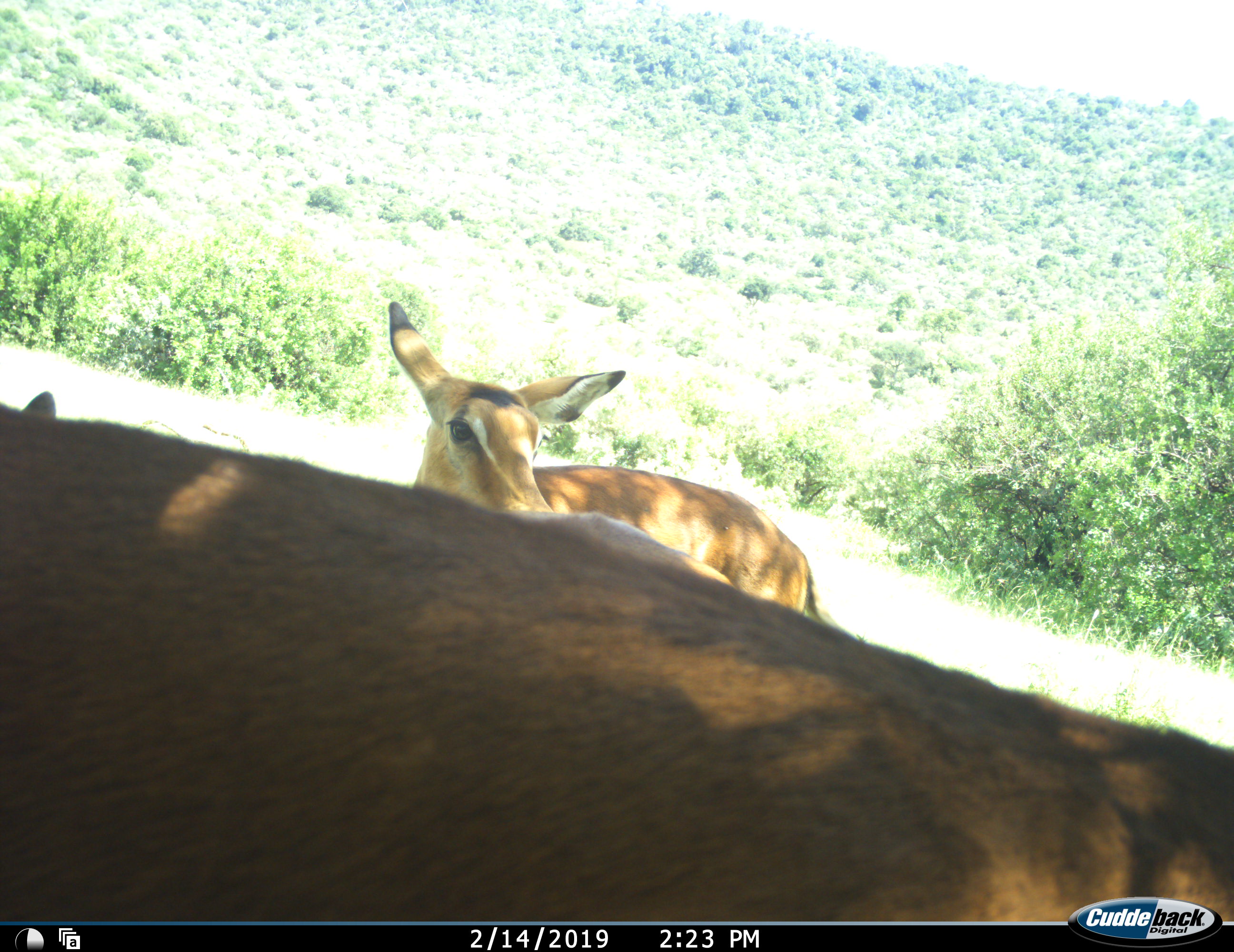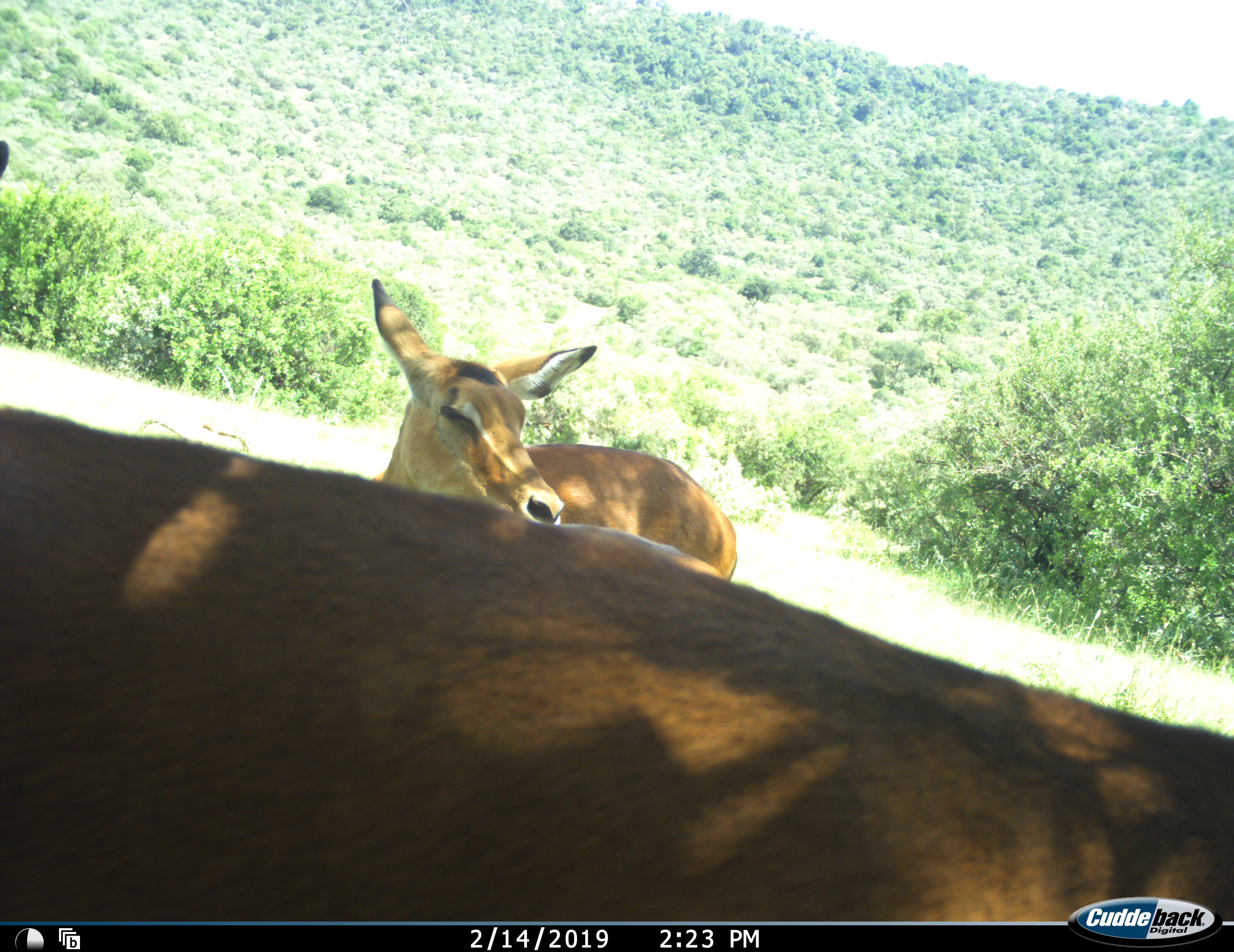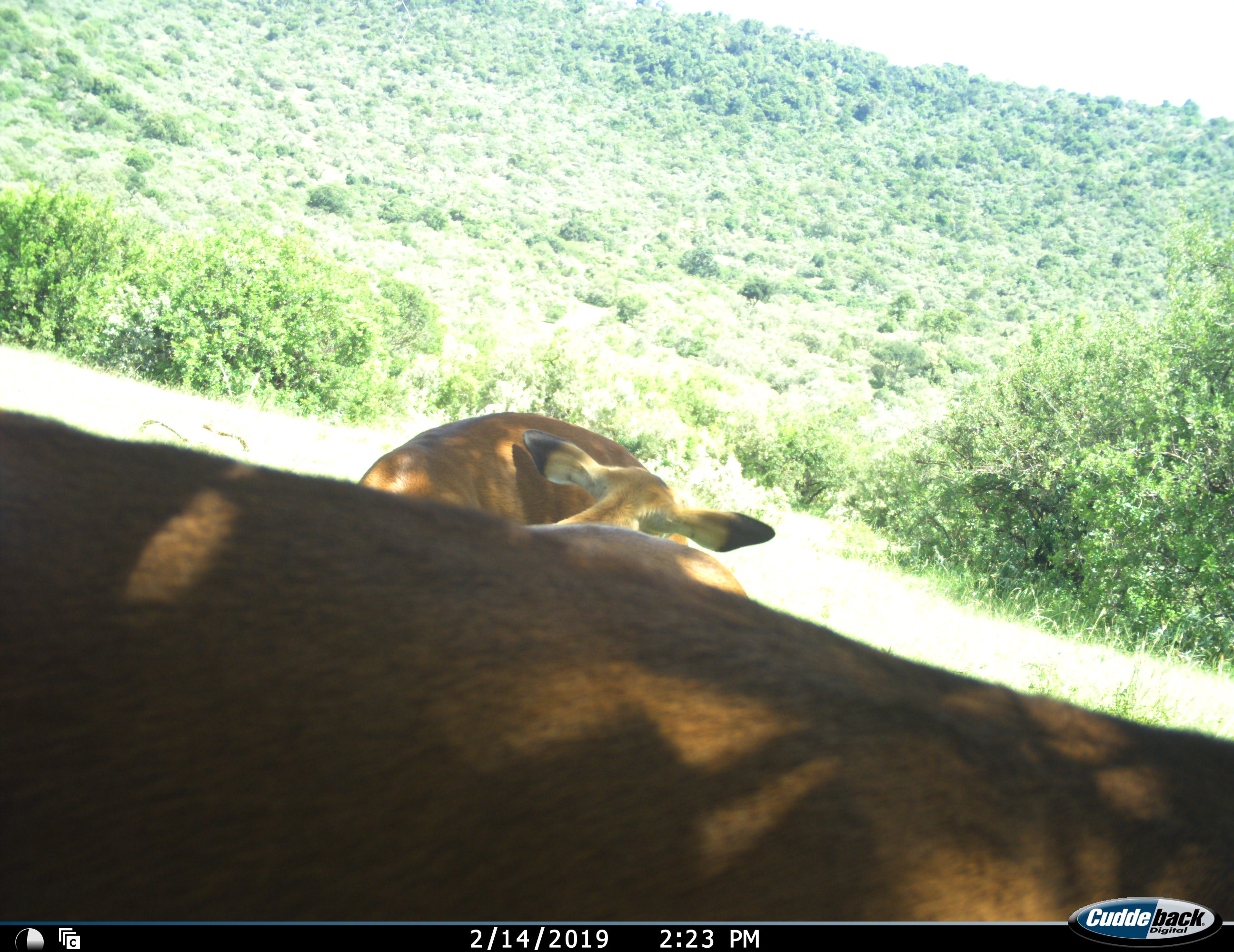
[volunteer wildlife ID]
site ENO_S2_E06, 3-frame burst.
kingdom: Animalia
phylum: Chordata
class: Mammalia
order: Artiodactyla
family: Bovidae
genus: Aepyceros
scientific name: Aepyceros melampus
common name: impala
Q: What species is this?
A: Impala (Aepyceros melampus).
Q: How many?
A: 3.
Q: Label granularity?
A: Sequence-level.